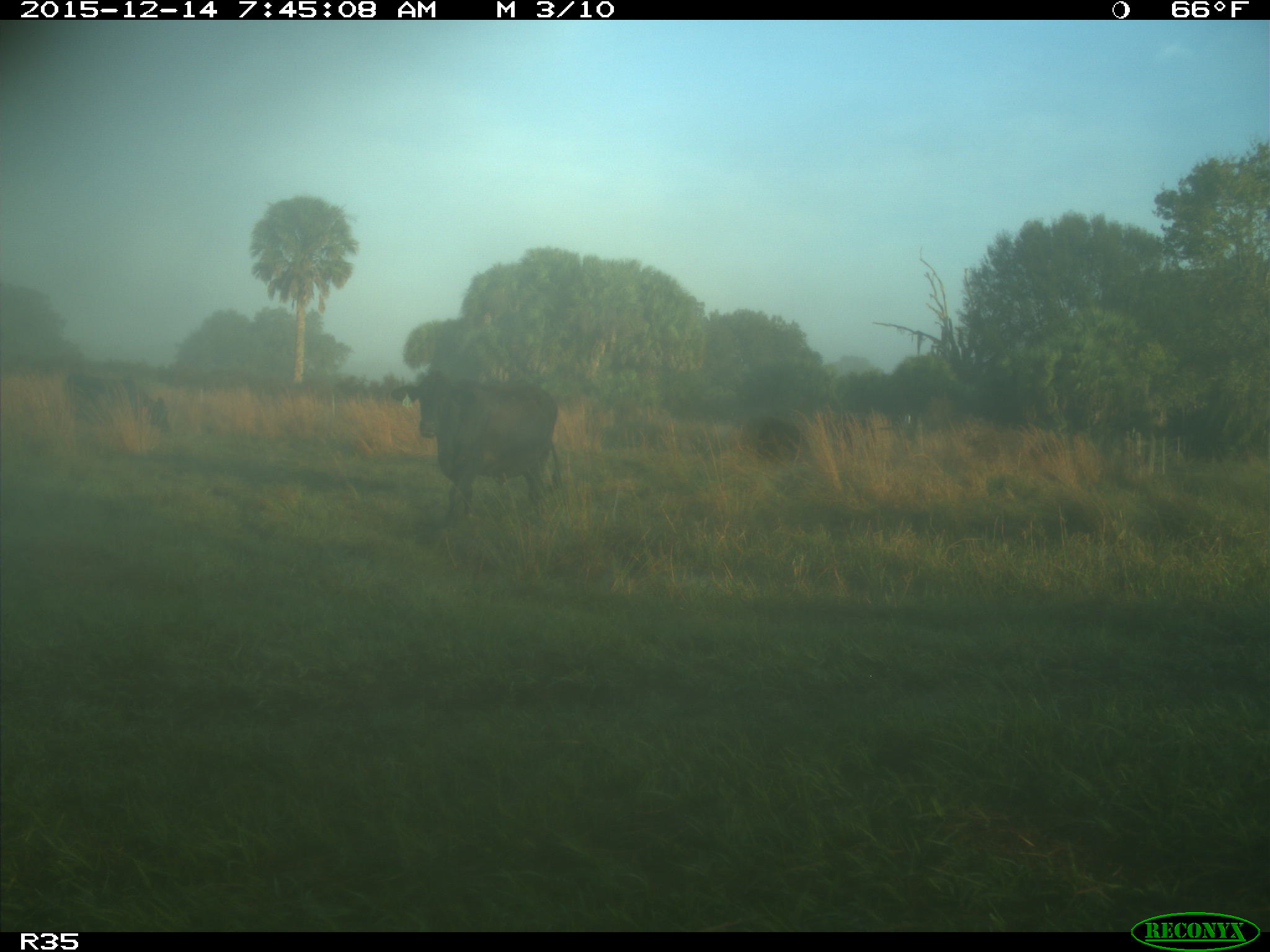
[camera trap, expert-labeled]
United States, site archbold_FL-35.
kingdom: Animalia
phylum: Chordata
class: Mammalia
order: Artiodactyla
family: Bovidae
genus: Bos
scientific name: Bos taurus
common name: domestic cow